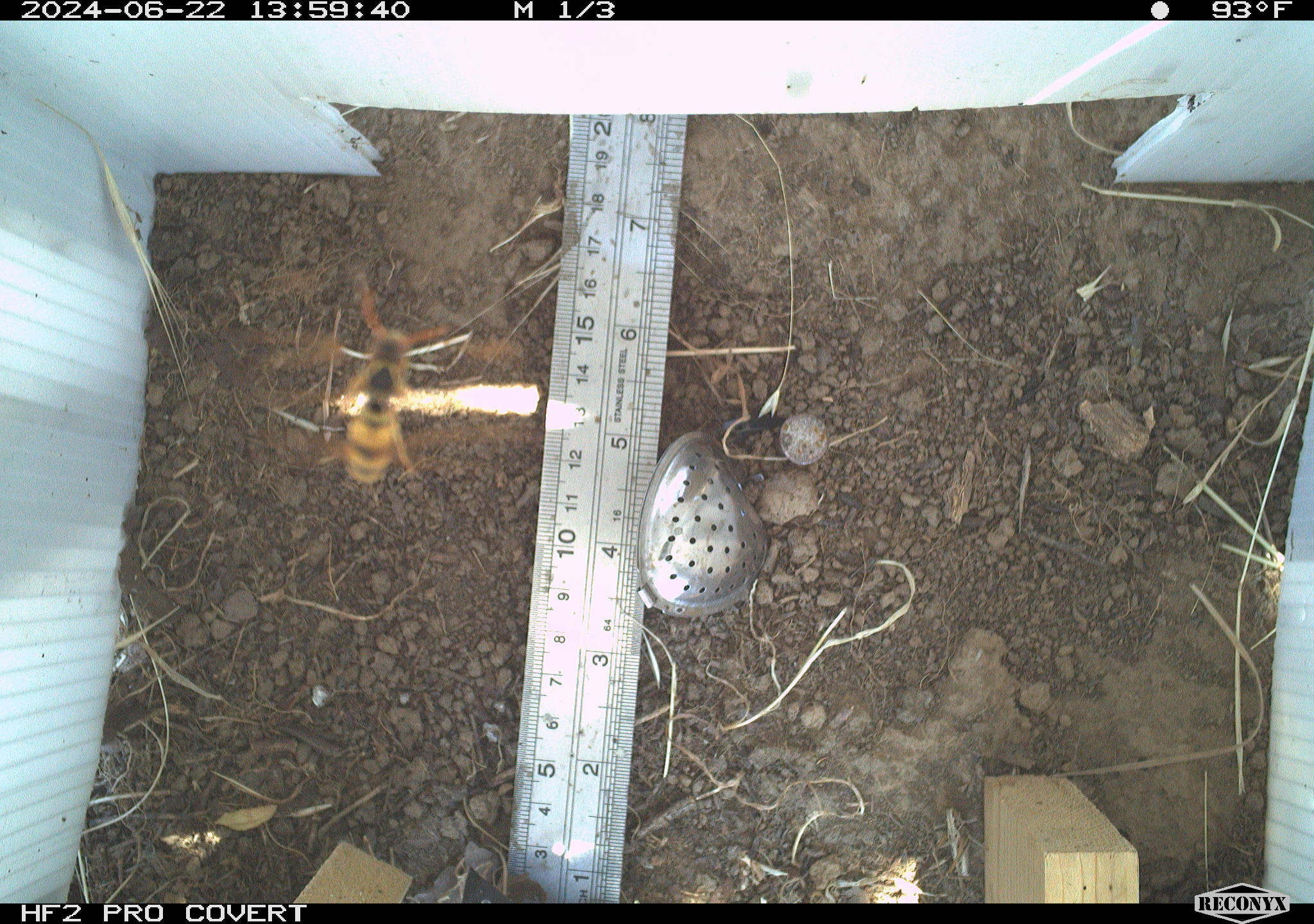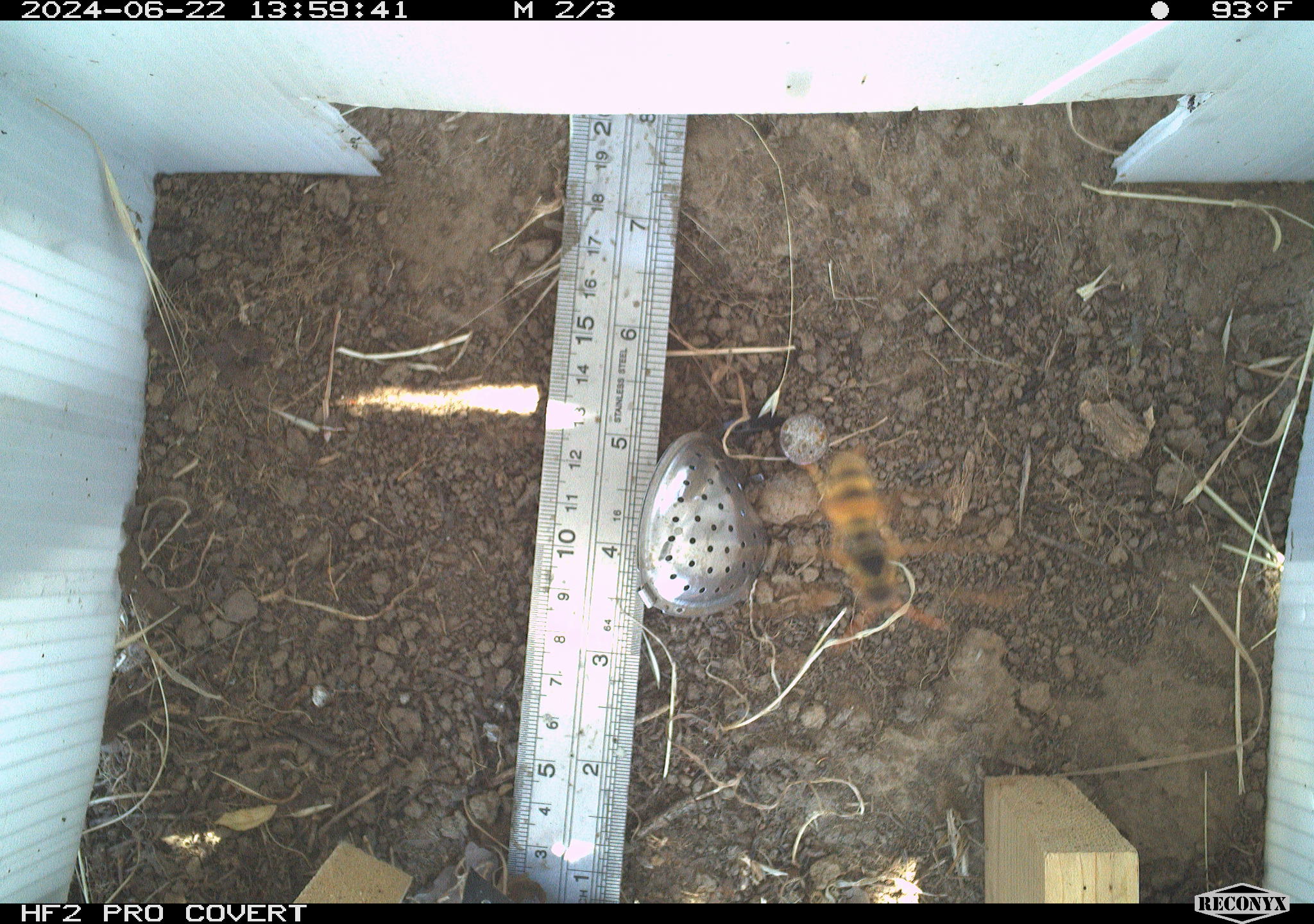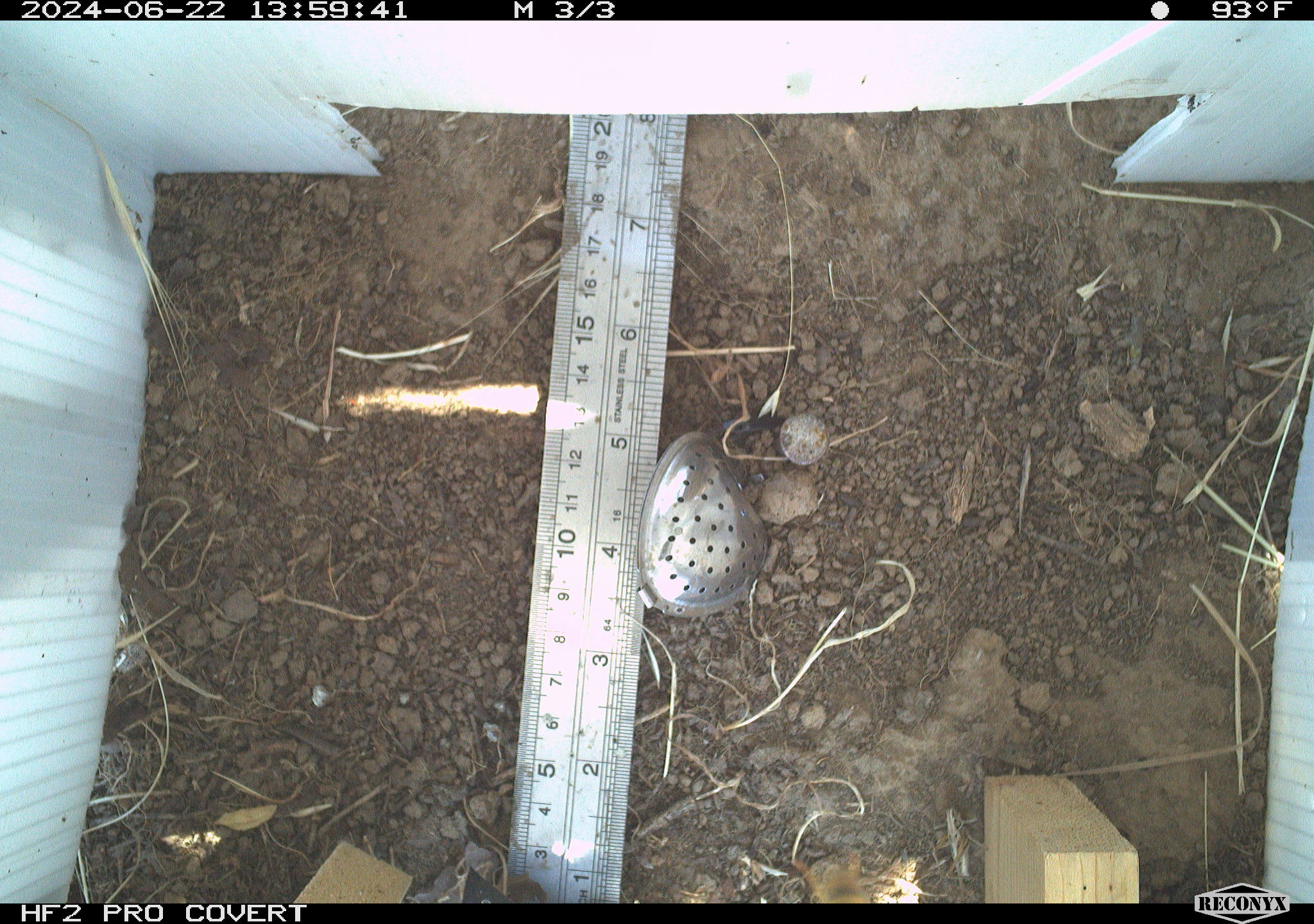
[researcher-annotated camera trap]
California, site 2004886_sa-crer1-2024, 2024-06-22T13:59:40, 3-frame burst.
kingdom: Animalia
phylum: Arthropoda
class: Insecta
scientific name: Insecta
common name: insect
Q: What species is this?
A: Insect (Insecta).